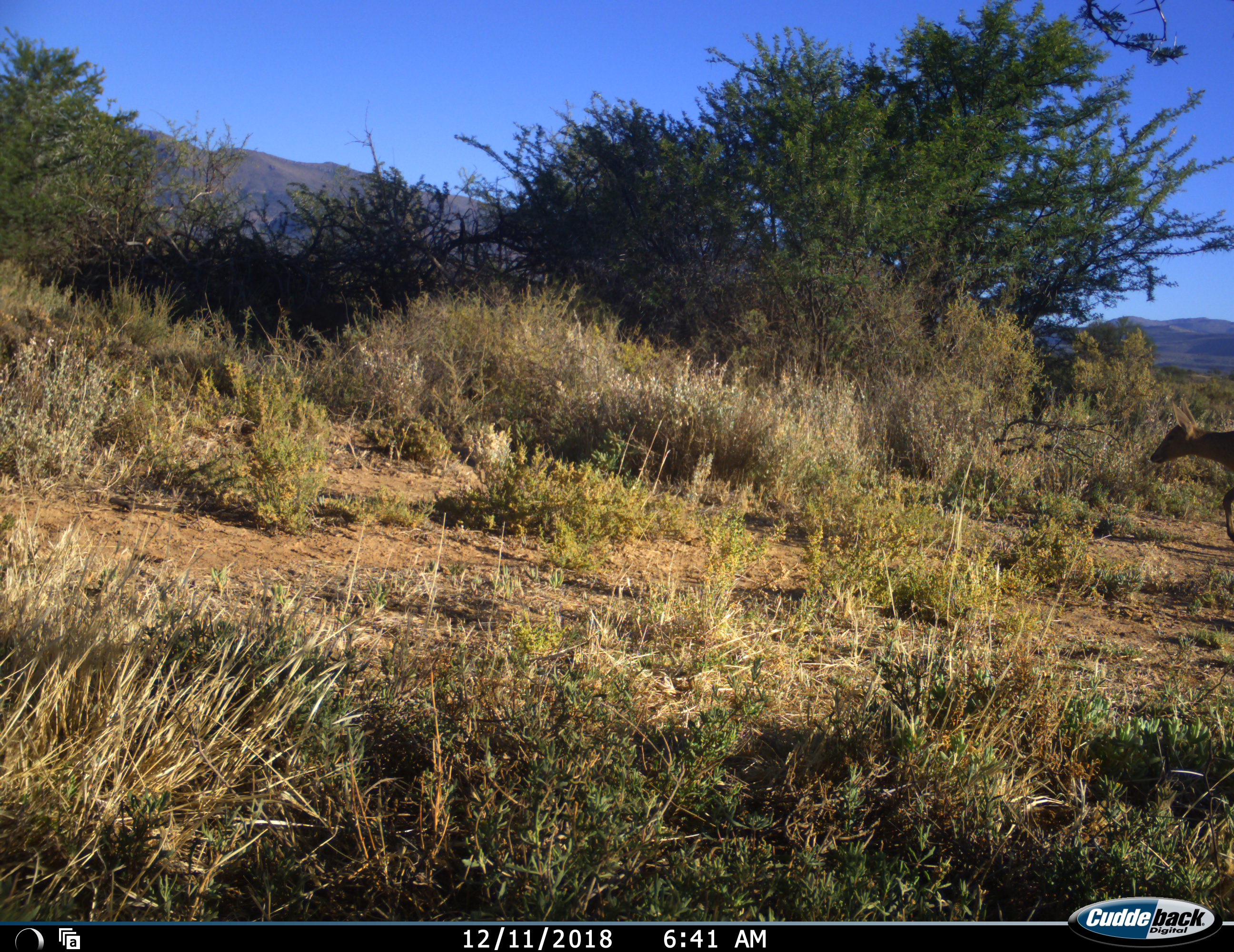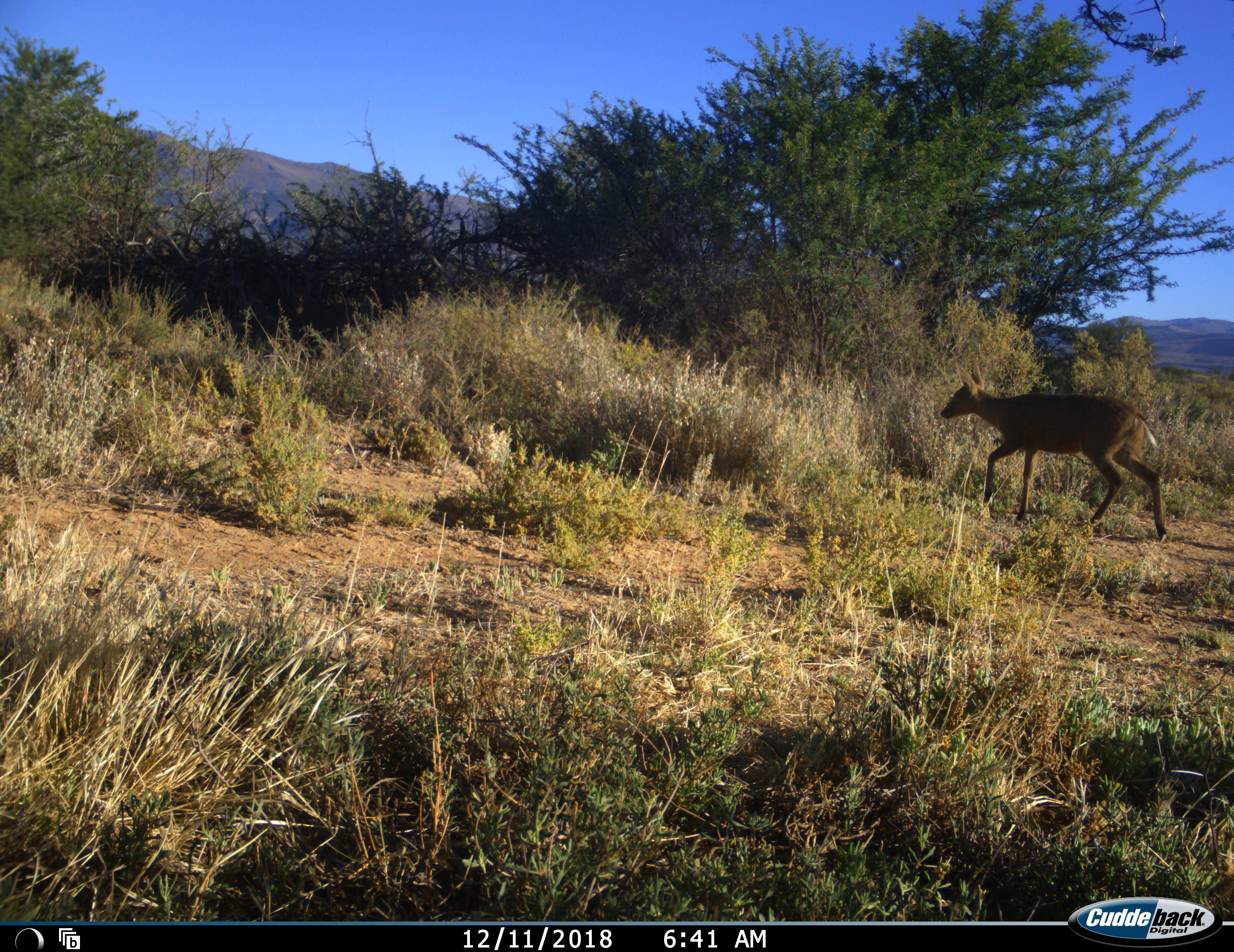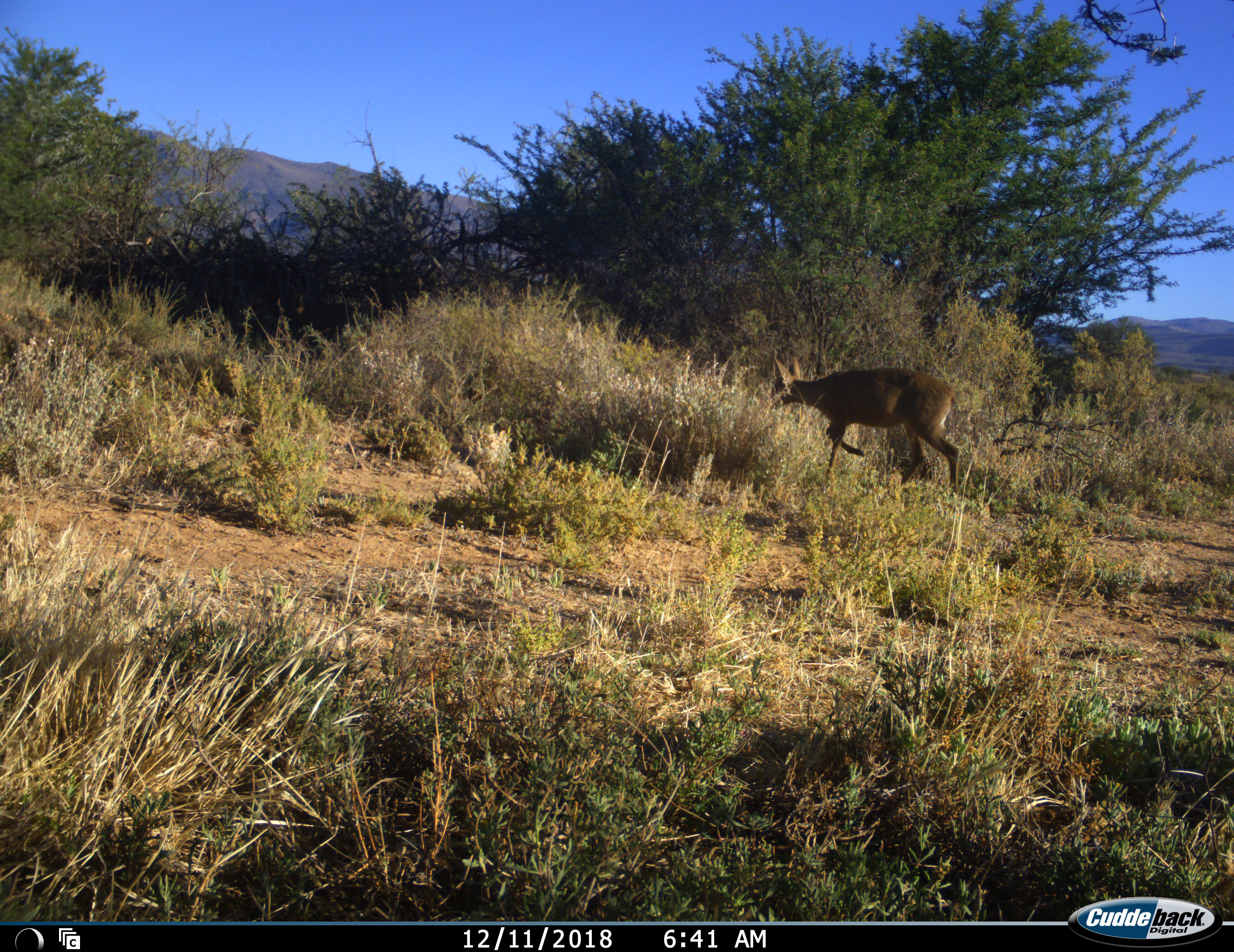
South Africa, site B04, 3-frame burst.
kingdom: Animalia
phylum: Chordata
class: Mammalia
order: Artiodactyla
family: Bovidae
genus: Sylvicapra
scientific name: Sylvicapra grimmia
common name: common grey duiker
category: duikercommongrey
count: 1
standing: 0%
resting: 0%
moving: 100%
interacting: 0%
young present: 0%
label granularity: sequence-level